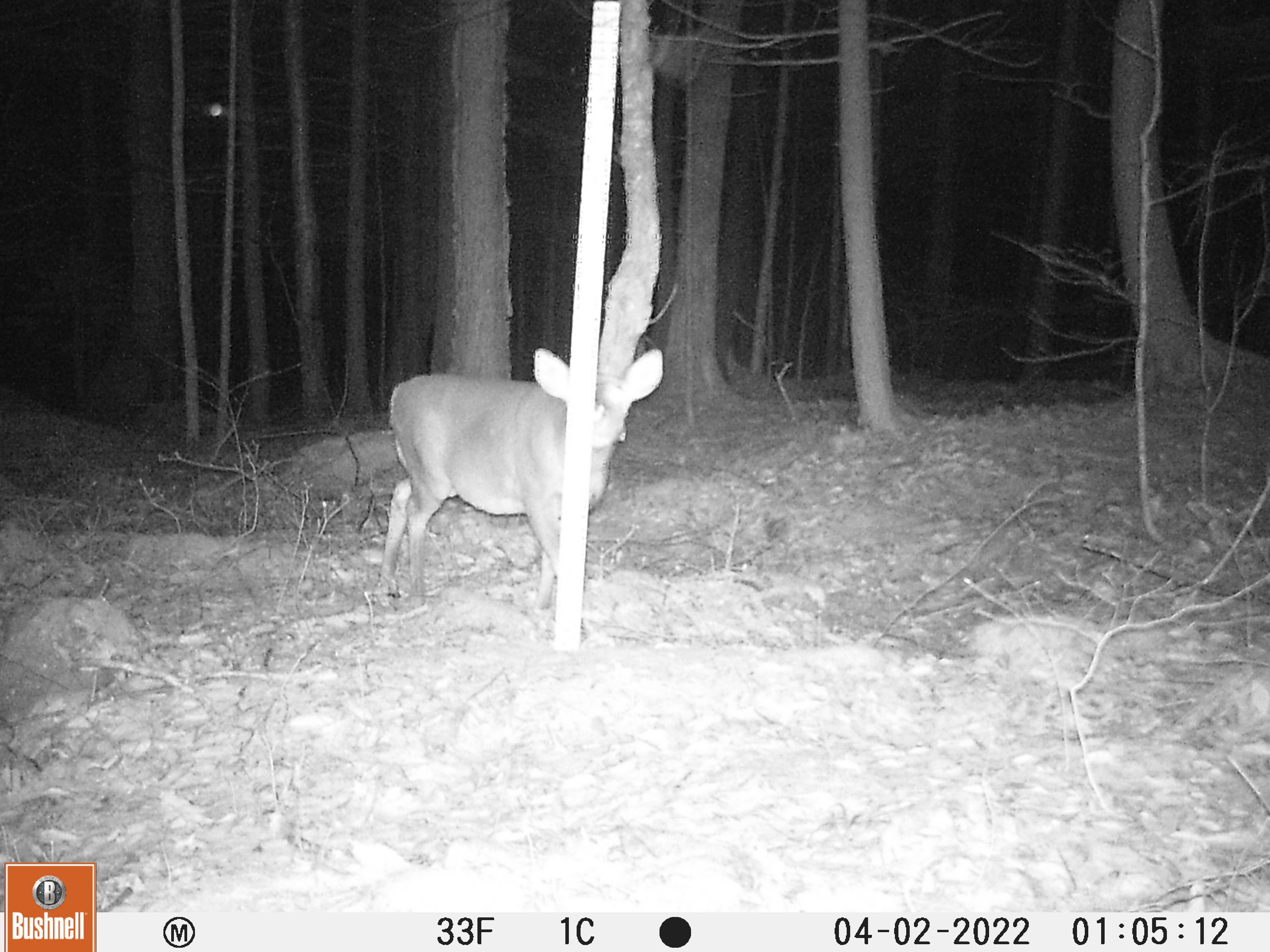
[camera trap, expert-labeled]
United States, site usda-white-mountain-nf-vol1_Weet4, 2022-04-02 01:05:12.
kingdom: Animalia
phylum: Chordata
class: Mammalia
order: Artiodactyla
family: Cervidae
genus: Odocoileus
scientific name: Odocoileus virginianus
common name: white-tailed deer